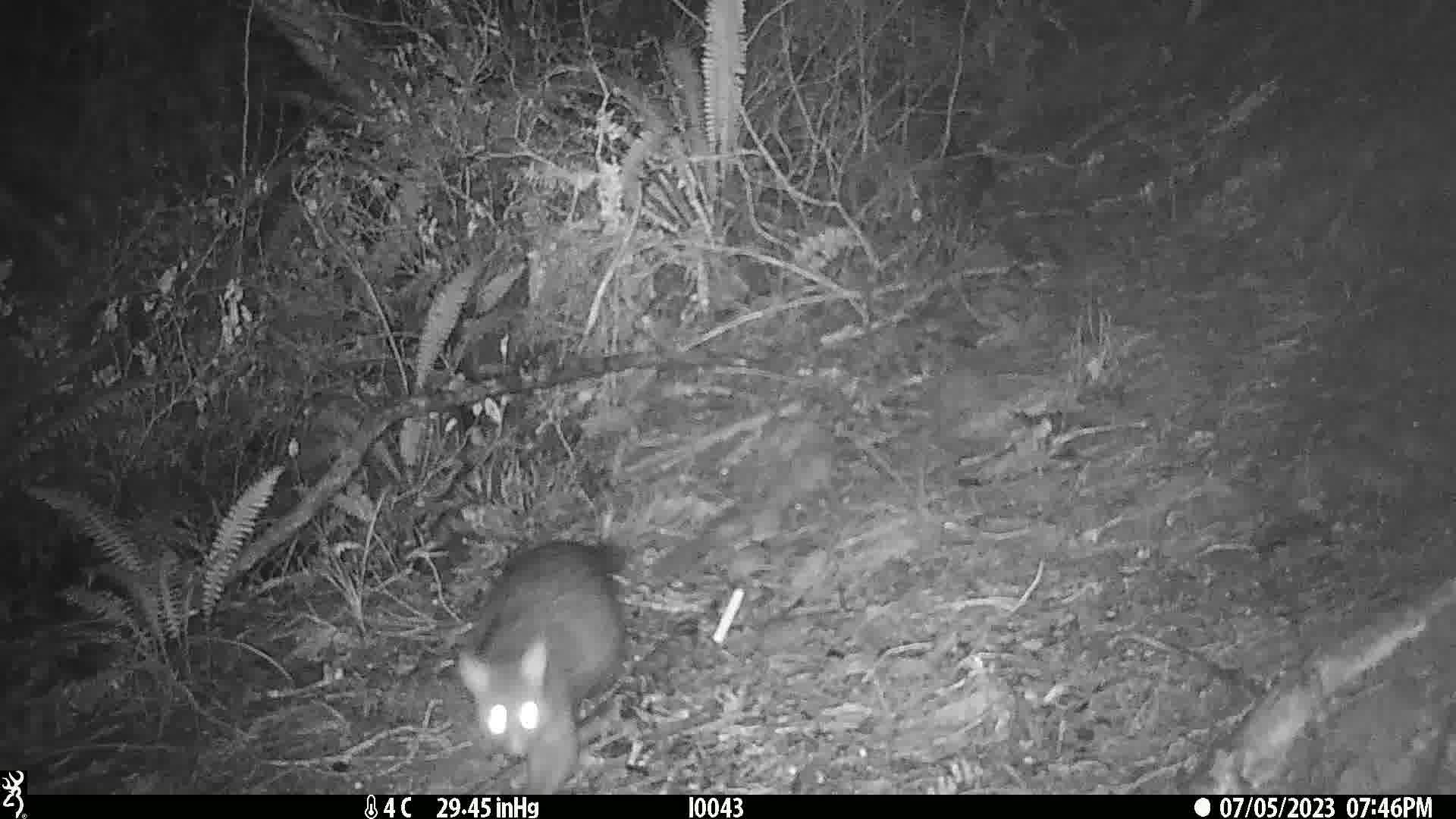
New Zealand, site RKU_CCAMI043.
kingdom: Animalia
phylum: Chordata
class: Mammalia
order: Diprotodontia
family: Phalangeridae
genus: Trichosurus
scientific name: Trichosurus vulpecula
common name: common brushtail possum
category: possum